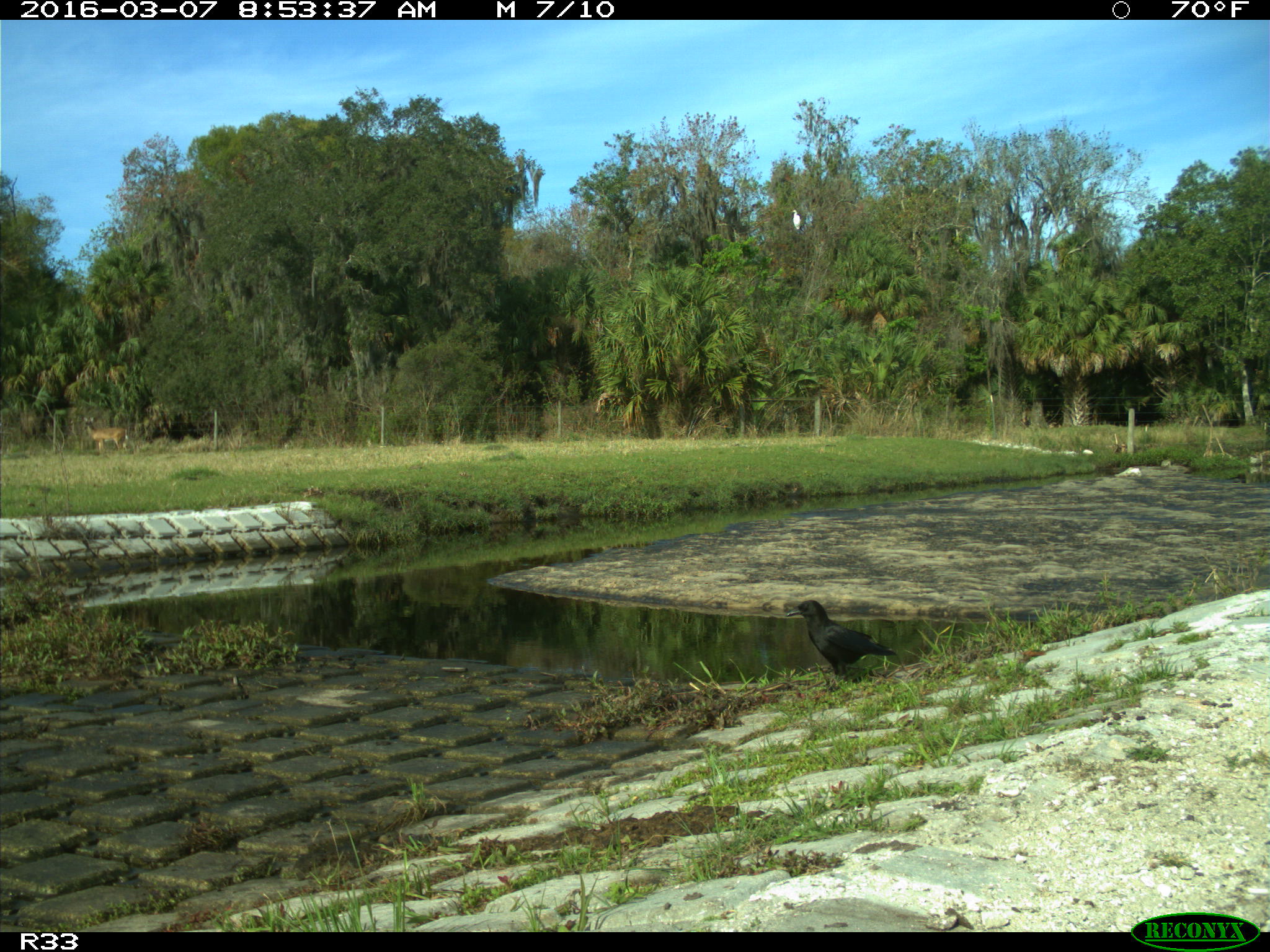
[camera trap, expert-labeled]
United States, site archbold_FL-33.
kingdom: Animalia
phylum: Chordata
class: Aves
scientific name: Aves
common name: birds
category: unidentified bird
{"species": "unidentified bird (birds) (Aves)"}